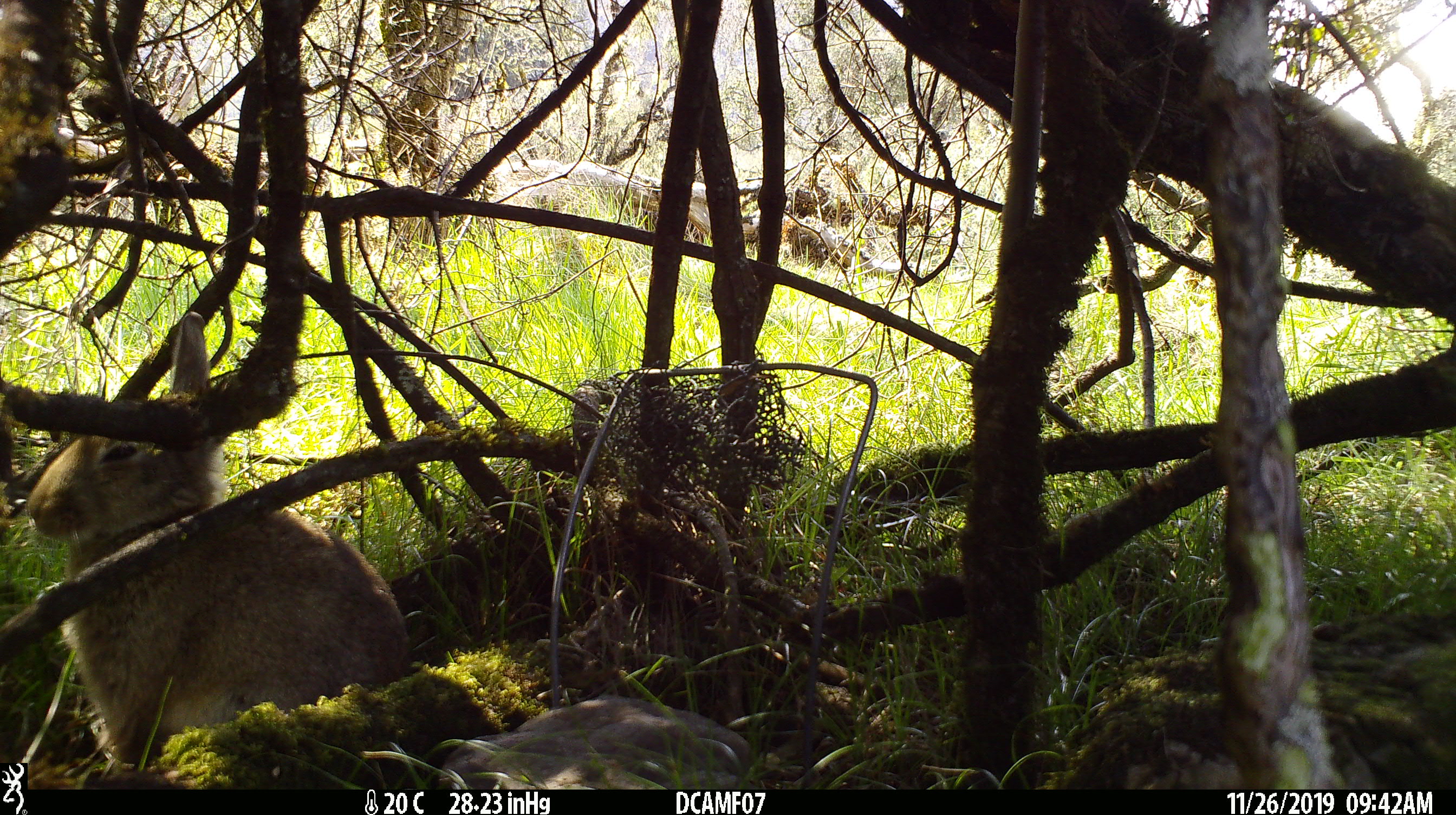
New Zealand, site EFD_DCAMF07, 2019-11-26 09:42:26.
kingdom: Animalia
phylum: Chordata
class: Mammalia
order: Lagomorpha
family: Leporidae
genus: Oryctolagus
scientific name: Oryctolagus cuniculus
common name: european rabbit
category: rabbit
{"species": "rabbit (european rabbit) (Oryctolagus cuniculus)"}